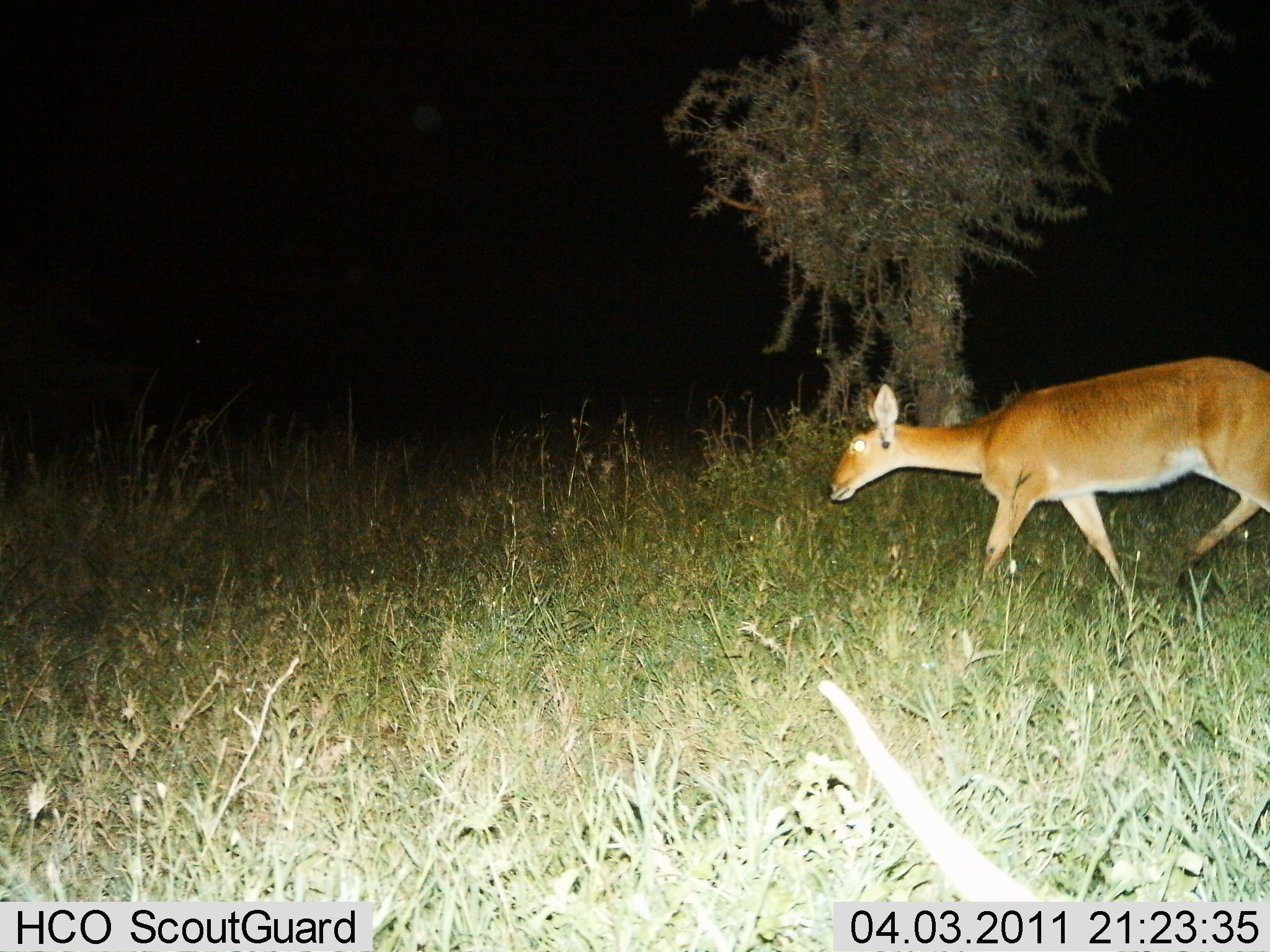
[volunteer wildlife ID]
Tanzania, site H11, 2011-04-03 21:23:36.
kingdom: Animalia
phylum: Chordata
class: Mammalia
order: Artiodactyla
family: Bovidae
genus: Redunca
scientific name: Redunca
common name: reedbuck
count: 1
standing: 17%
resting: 0%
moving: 83%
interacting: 0%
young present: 0%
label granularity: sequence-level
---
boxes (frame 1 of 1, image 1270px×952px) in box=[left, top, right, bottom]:
animal: box=[824, 356, 1270, 622]